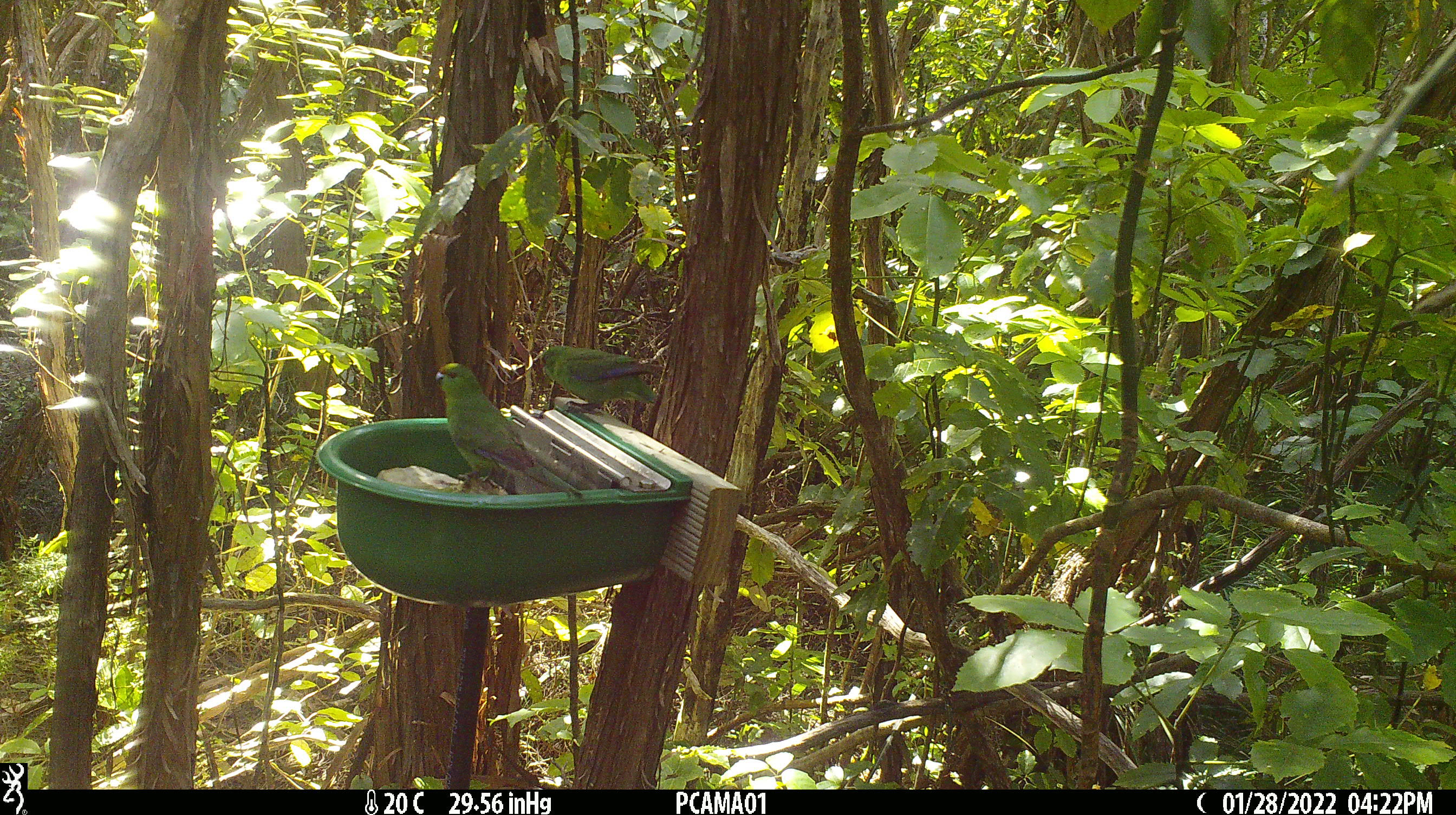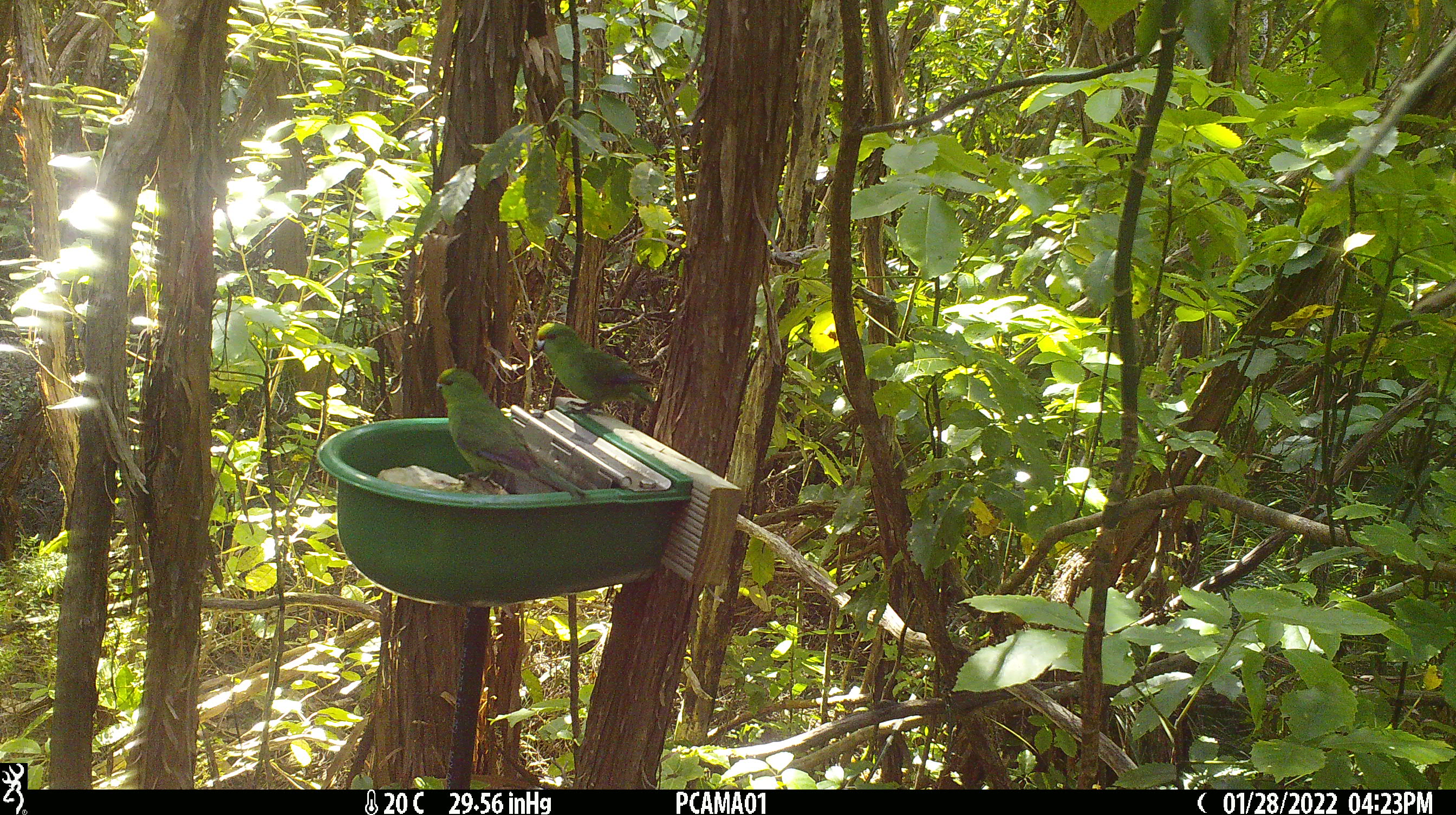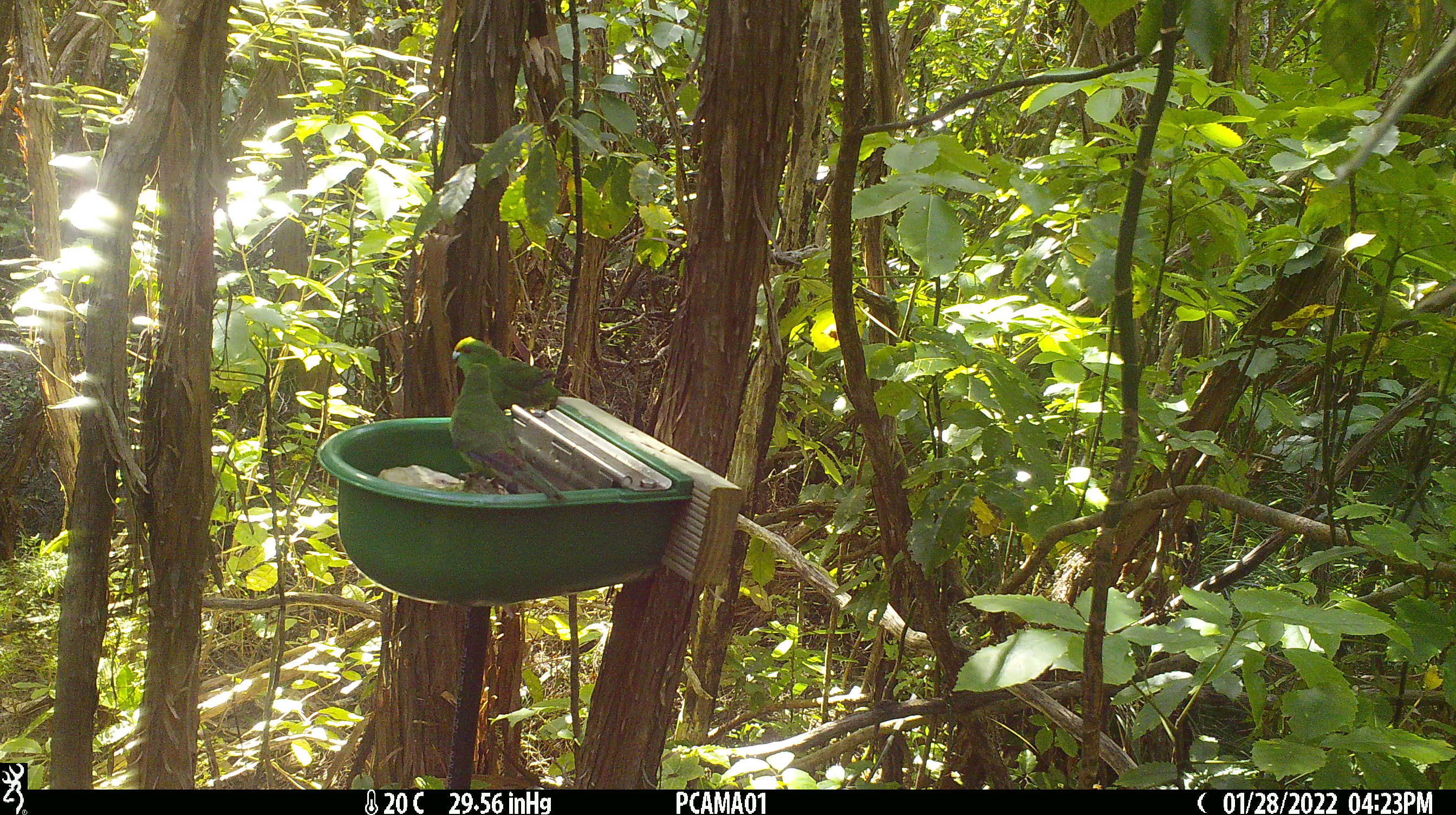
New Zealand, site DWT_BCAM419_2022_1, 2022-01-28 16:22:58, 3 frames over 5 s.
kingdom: Animalia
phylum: Chordata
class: Aves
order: Psittaciformes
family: Psittaculidae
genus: Cyanoramphus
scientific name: Cyanoramphus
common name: parakeet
Parakeet (Cyanoramphus).